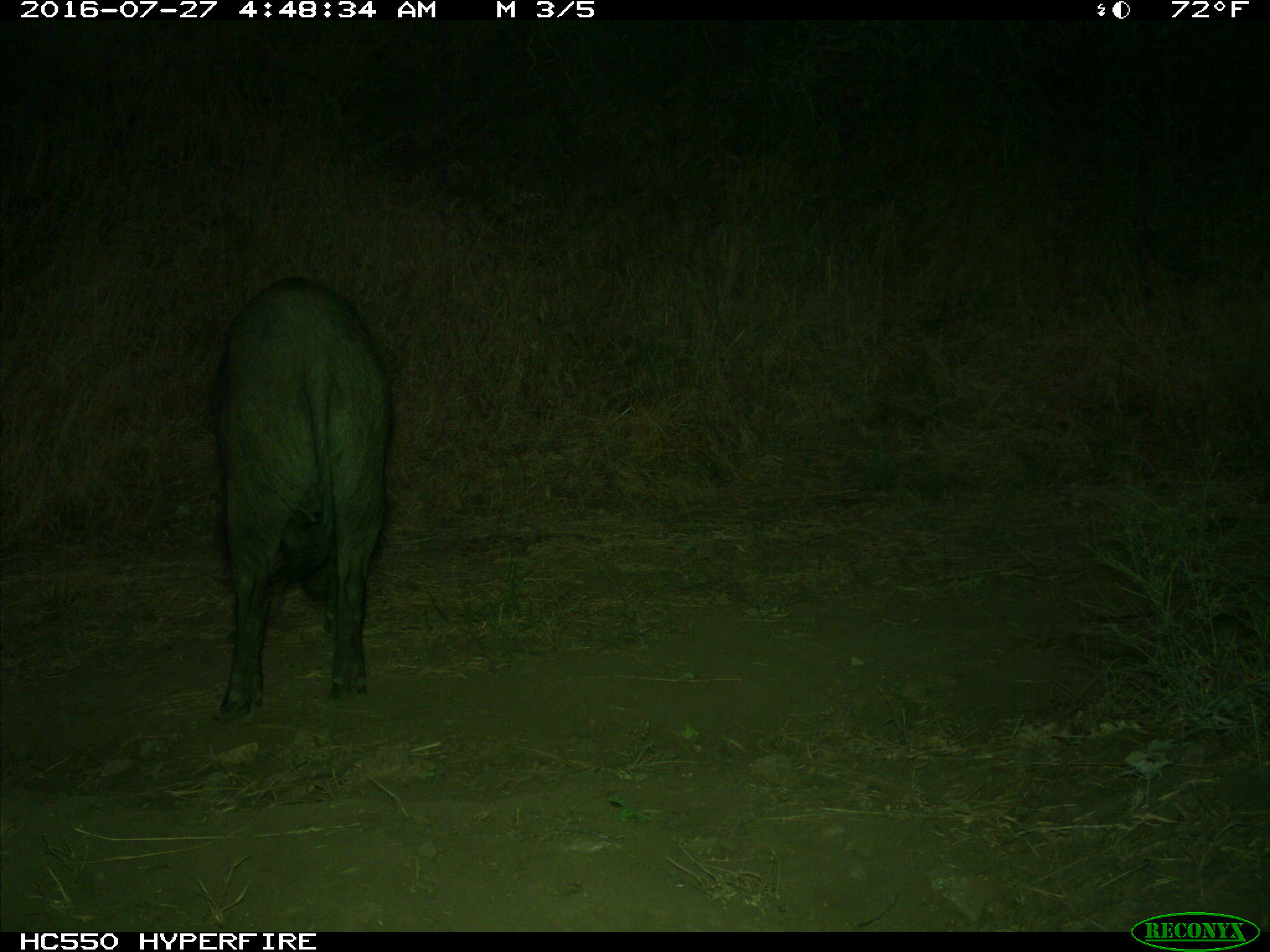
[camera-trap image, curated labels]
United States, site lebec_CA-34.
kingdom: Animalia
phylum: Chordata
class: Mammalia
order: Artiodactyla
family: Suidae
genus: Sus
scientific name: Sus scrofa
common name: wild boar